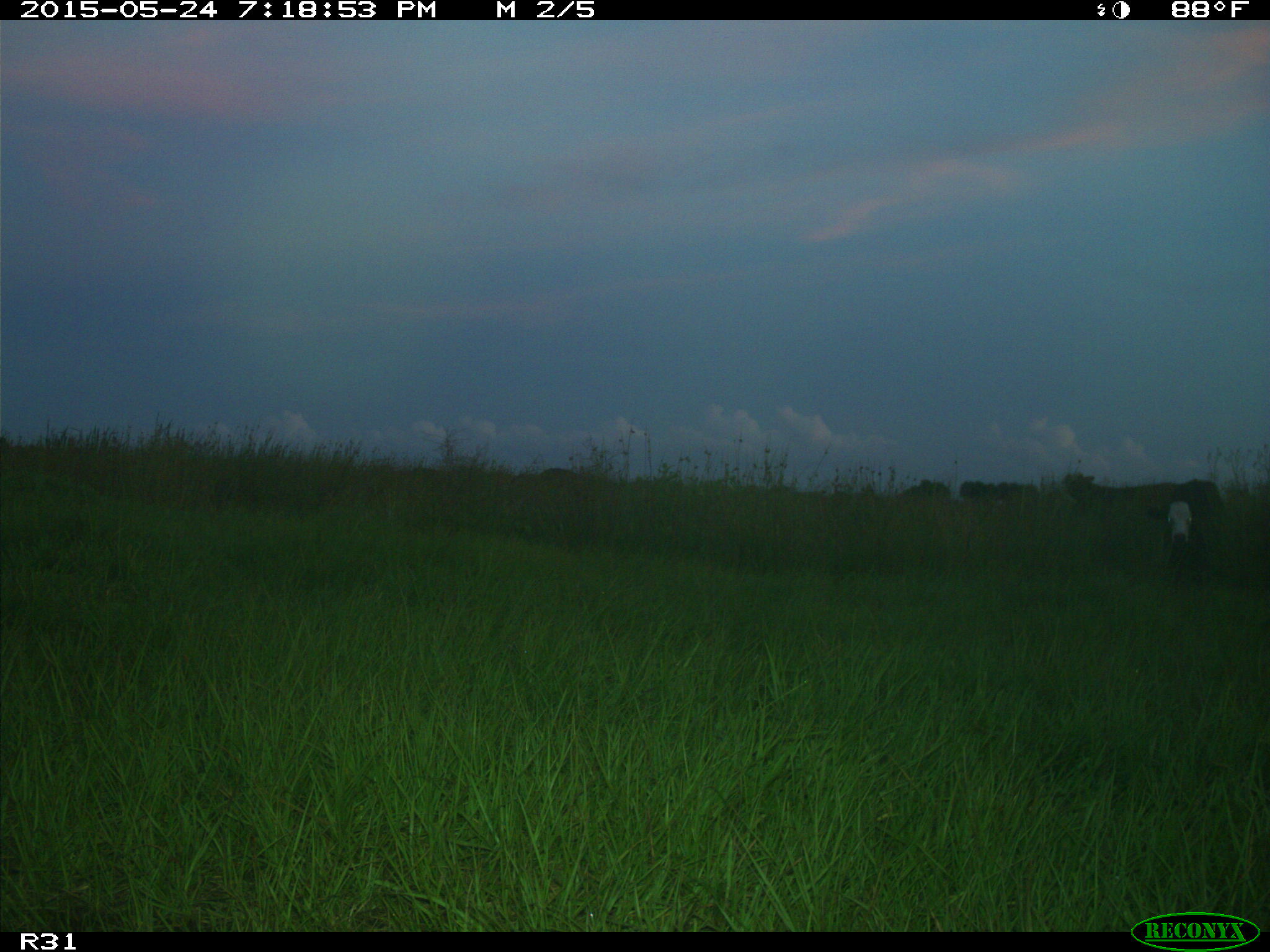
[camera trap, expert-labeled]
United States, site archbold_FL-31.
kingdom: Animalia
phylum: Chordata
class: Mammalia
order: Artiodactyla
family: Bovidae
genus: Bos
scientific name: Bos taurus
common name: domestic cow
Bos taurus (domestic cow).